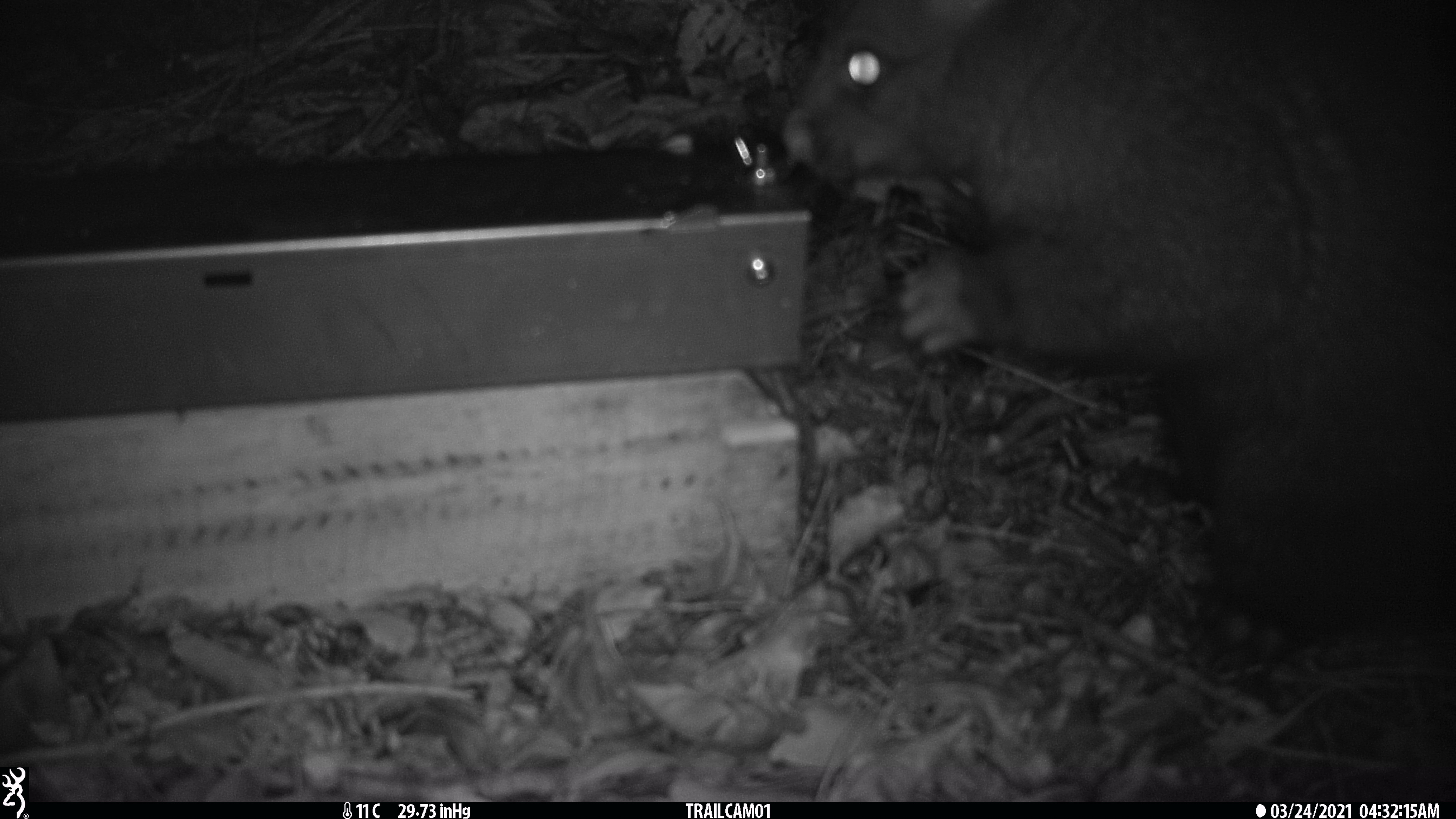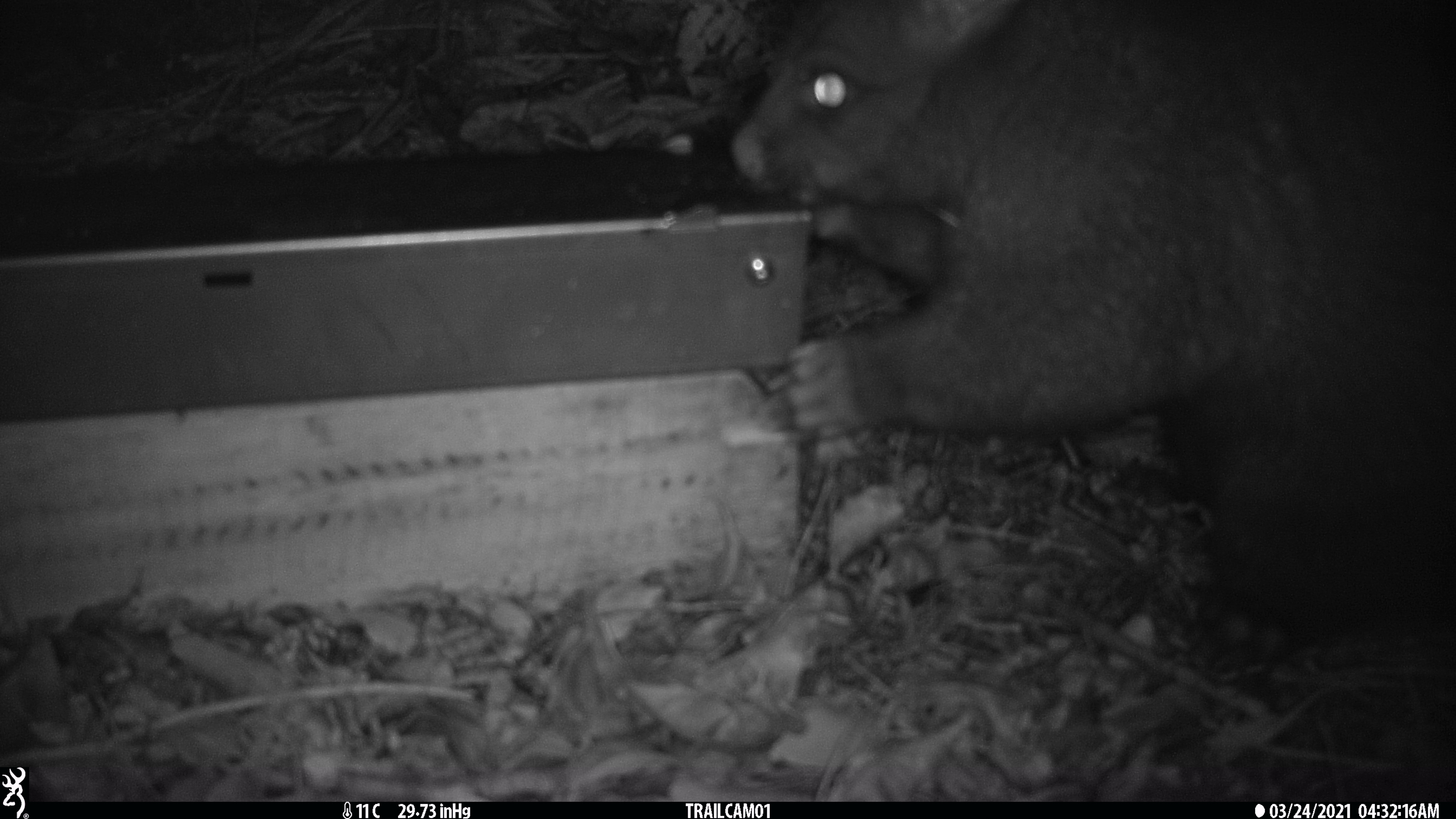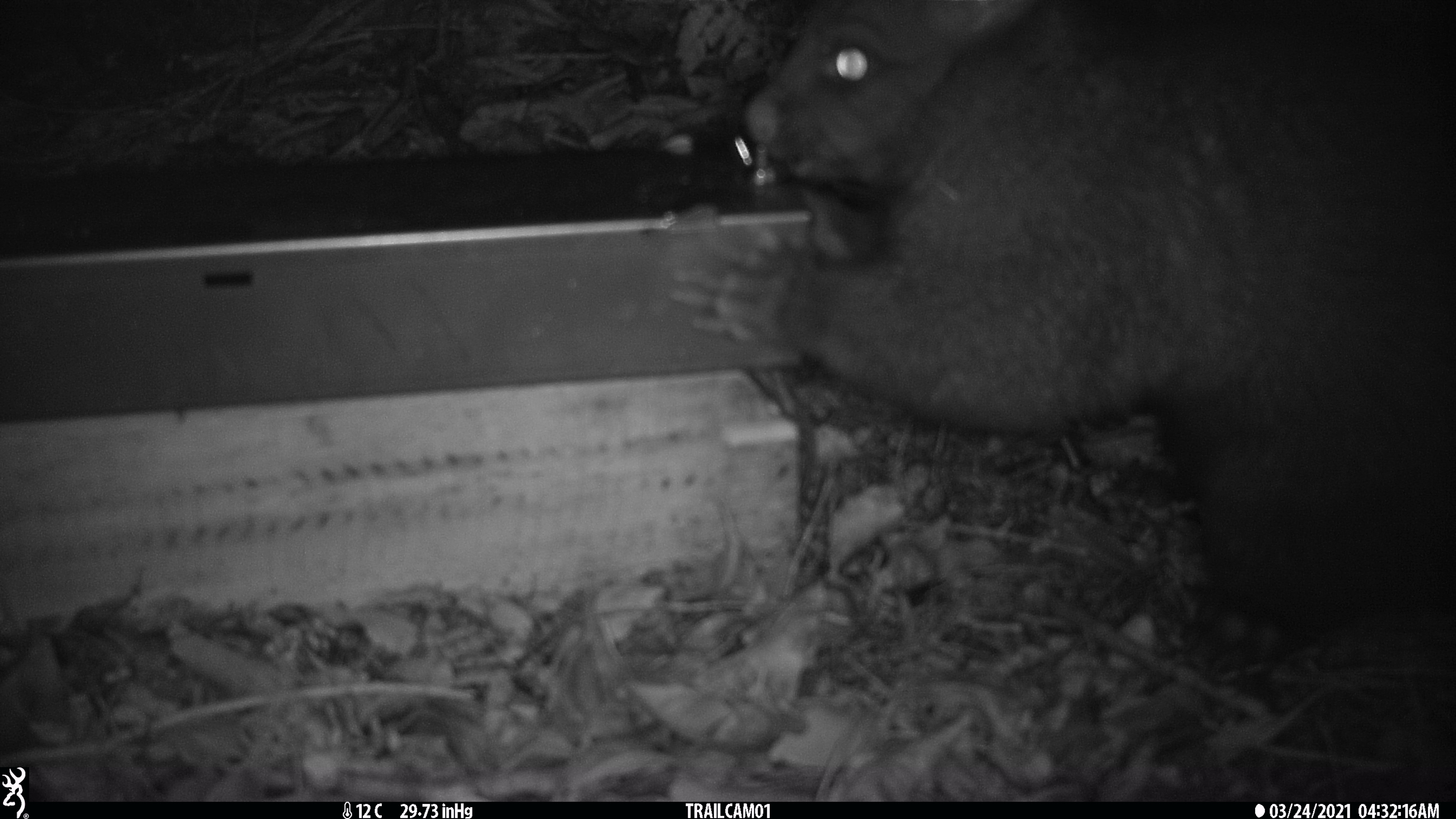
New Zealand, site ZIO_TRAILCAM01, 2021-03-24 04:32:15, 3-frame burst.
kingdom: Animalia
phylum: Chordata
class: Mammalia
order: Diprotodontia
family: Phalangeridae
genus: Trichosurus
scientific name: Trichosurus vulpecula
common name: common brushtail possum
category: possum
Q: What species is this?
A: Possum (common brushtail possum) (Trichosurus vulpecula).